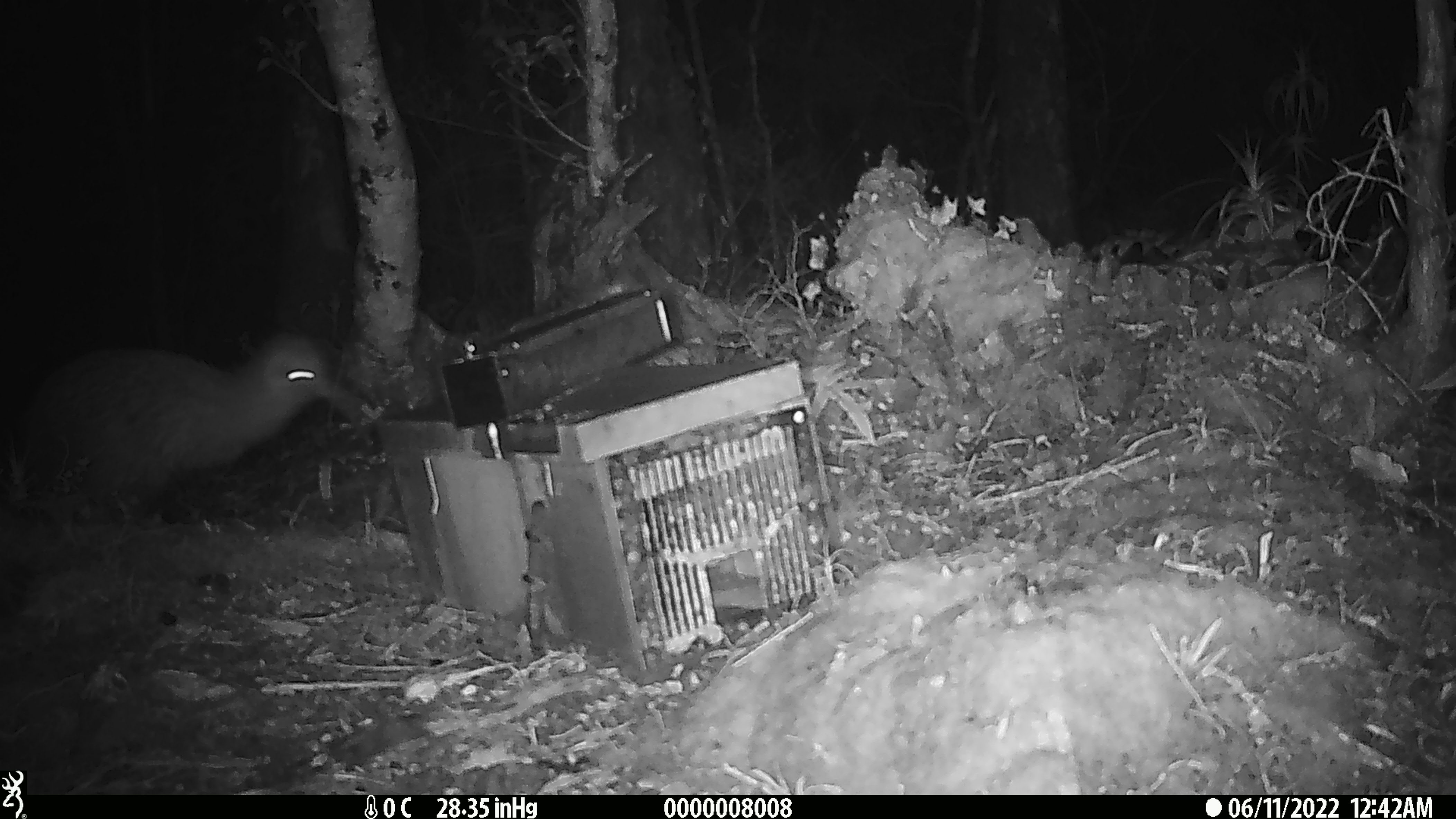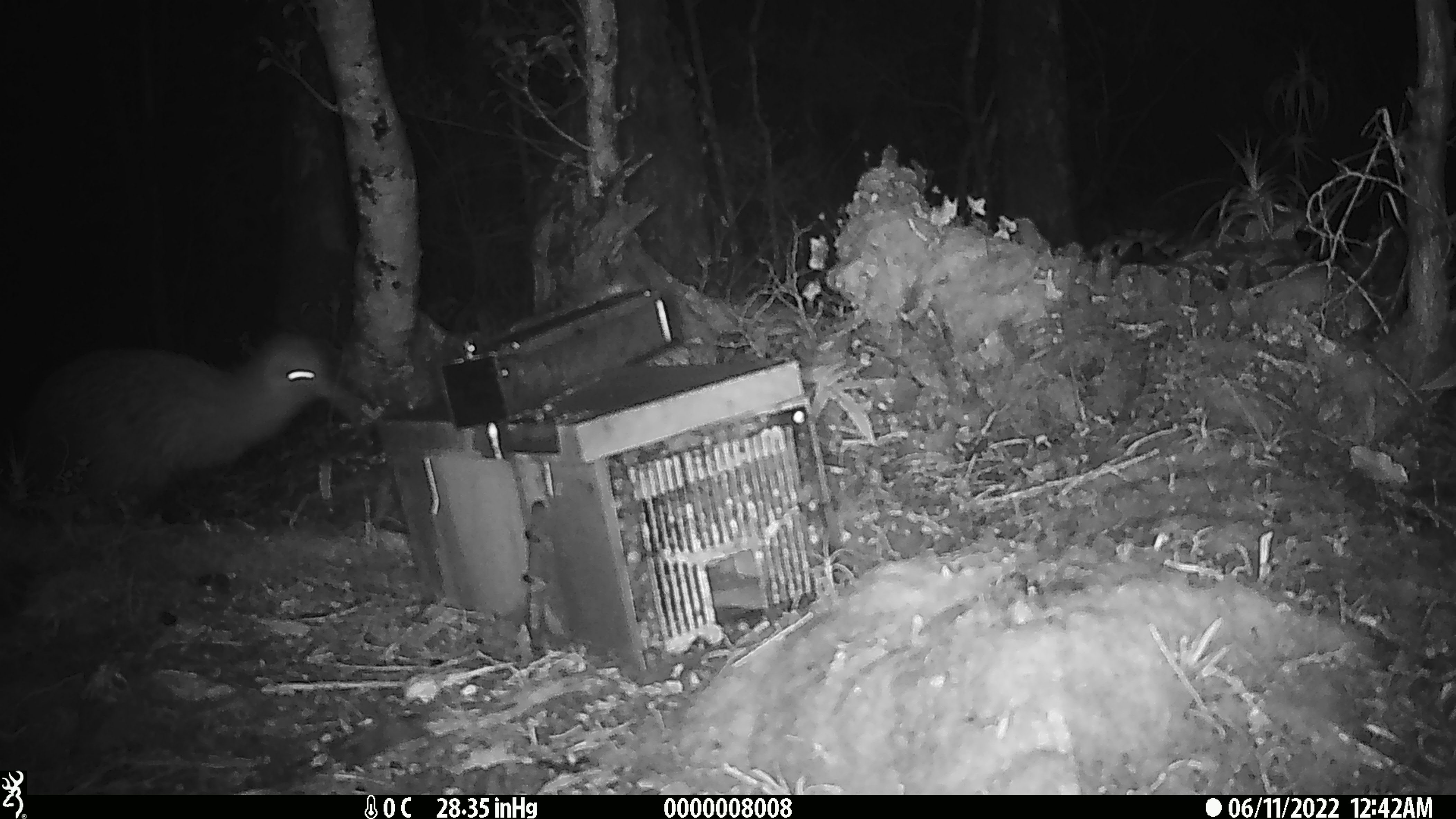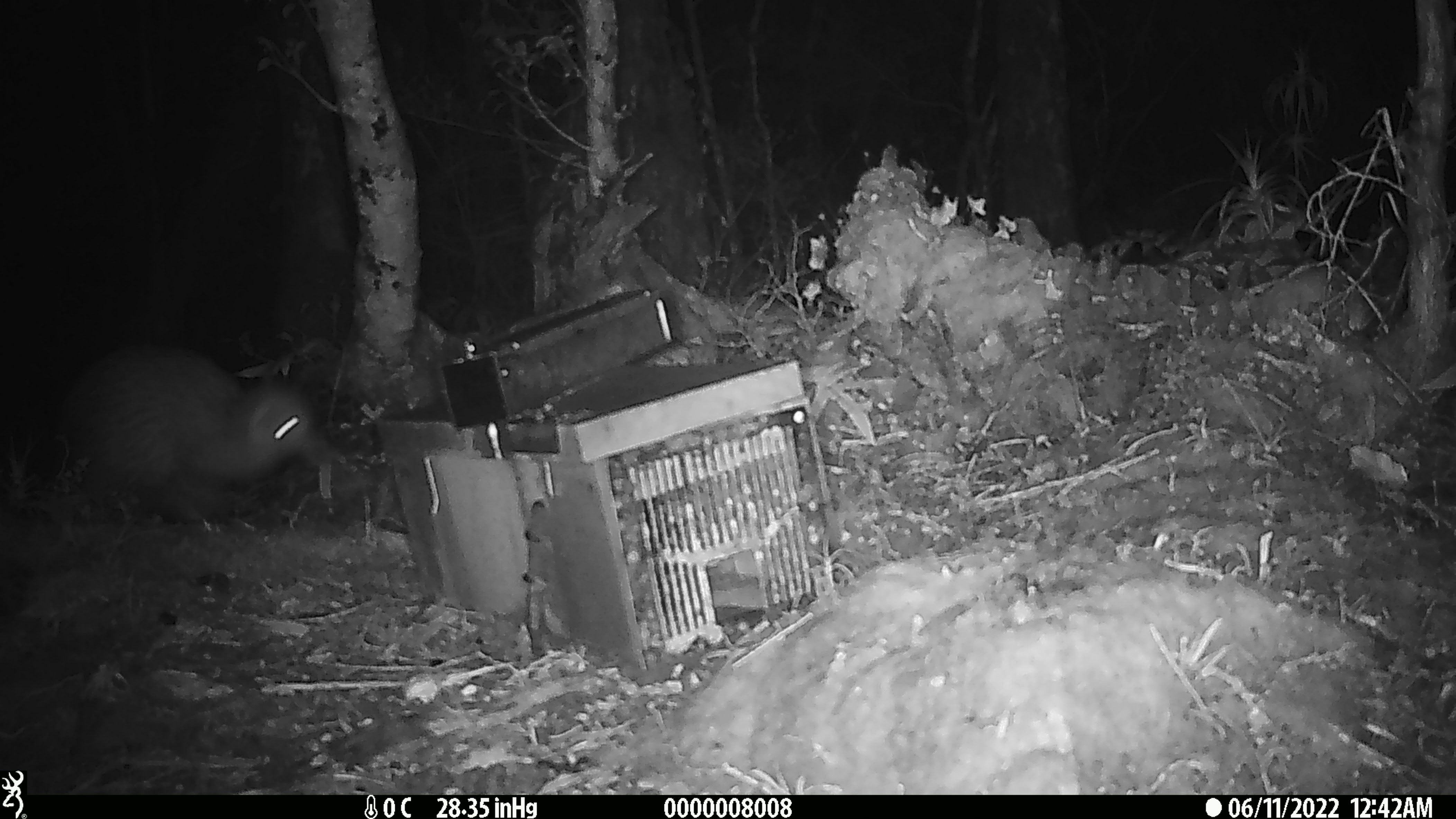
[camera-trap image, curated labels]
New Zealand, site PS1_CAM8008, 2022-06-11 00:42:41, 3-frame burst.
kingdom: Animalia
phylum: Chordata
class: Aves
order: Apterygiformes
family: Apterygidae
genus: Apteryx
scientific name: Apteryx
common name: kiwi